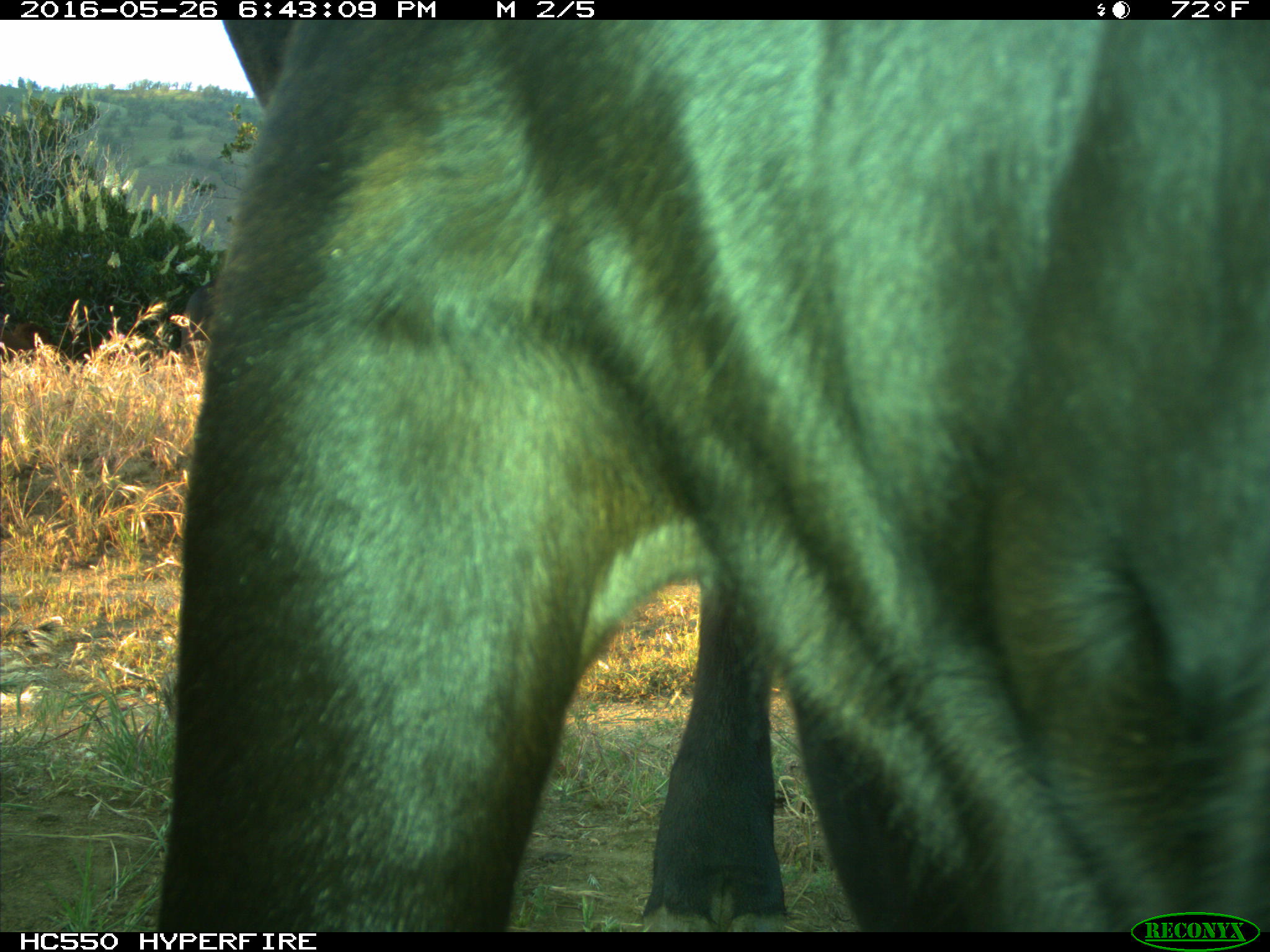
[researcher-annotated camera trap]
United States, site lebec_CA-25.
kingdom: Animalia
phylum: Chordata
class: Mammalia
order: Artiodactyla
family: Bovidae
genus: Bos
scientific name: Bos taurus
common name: domestic cow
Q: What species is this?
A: Bos taurus (domestic cow).